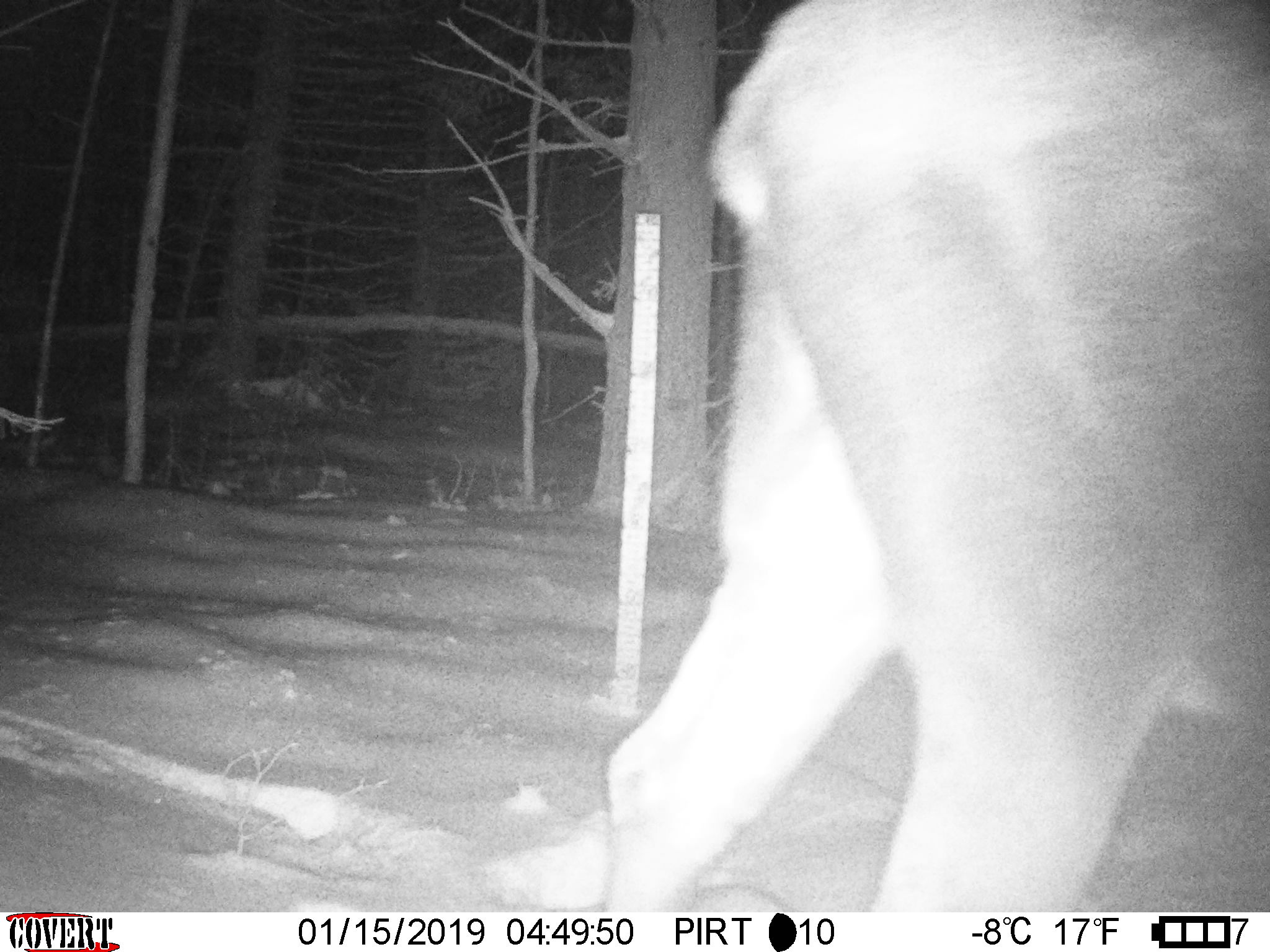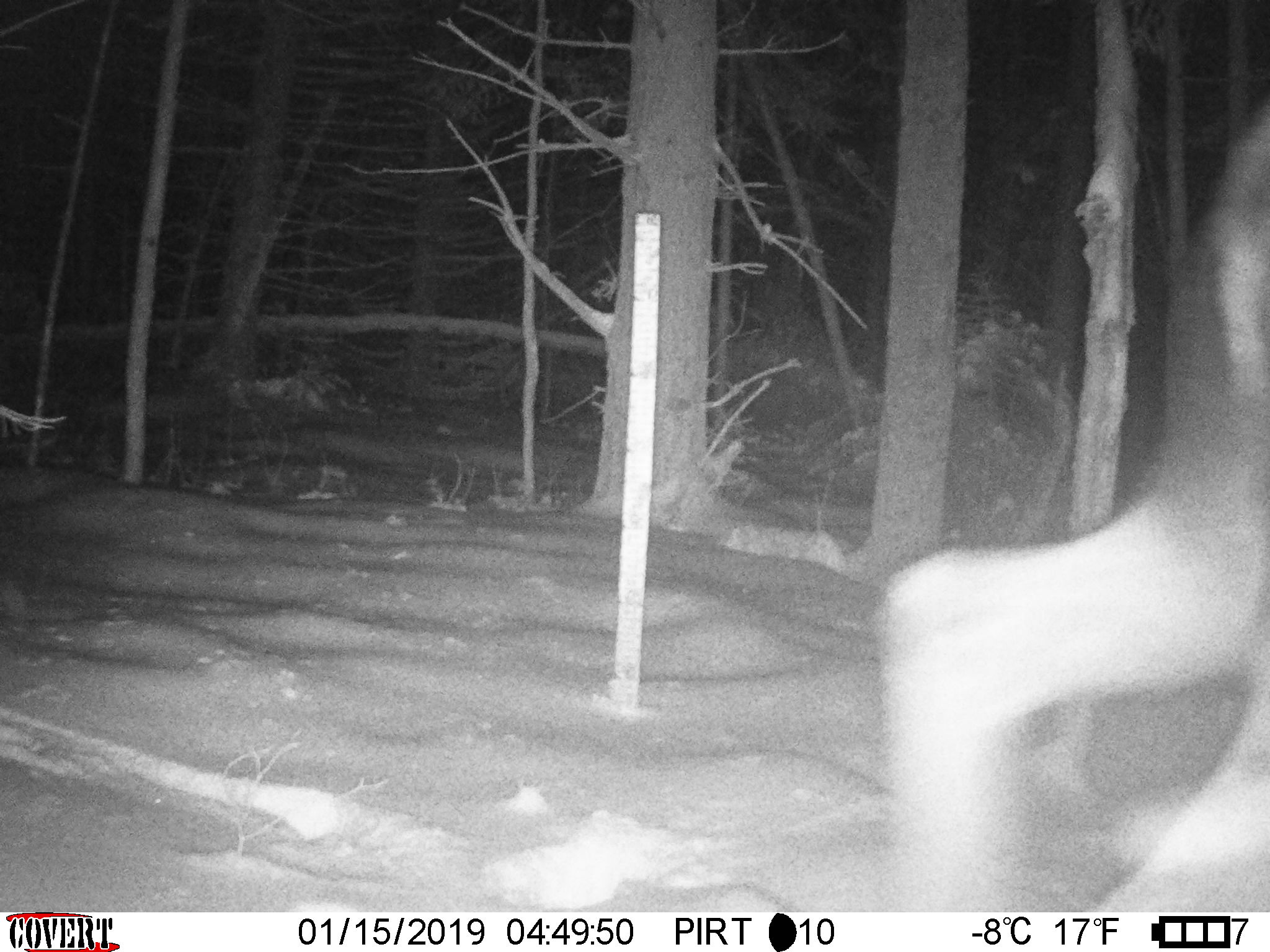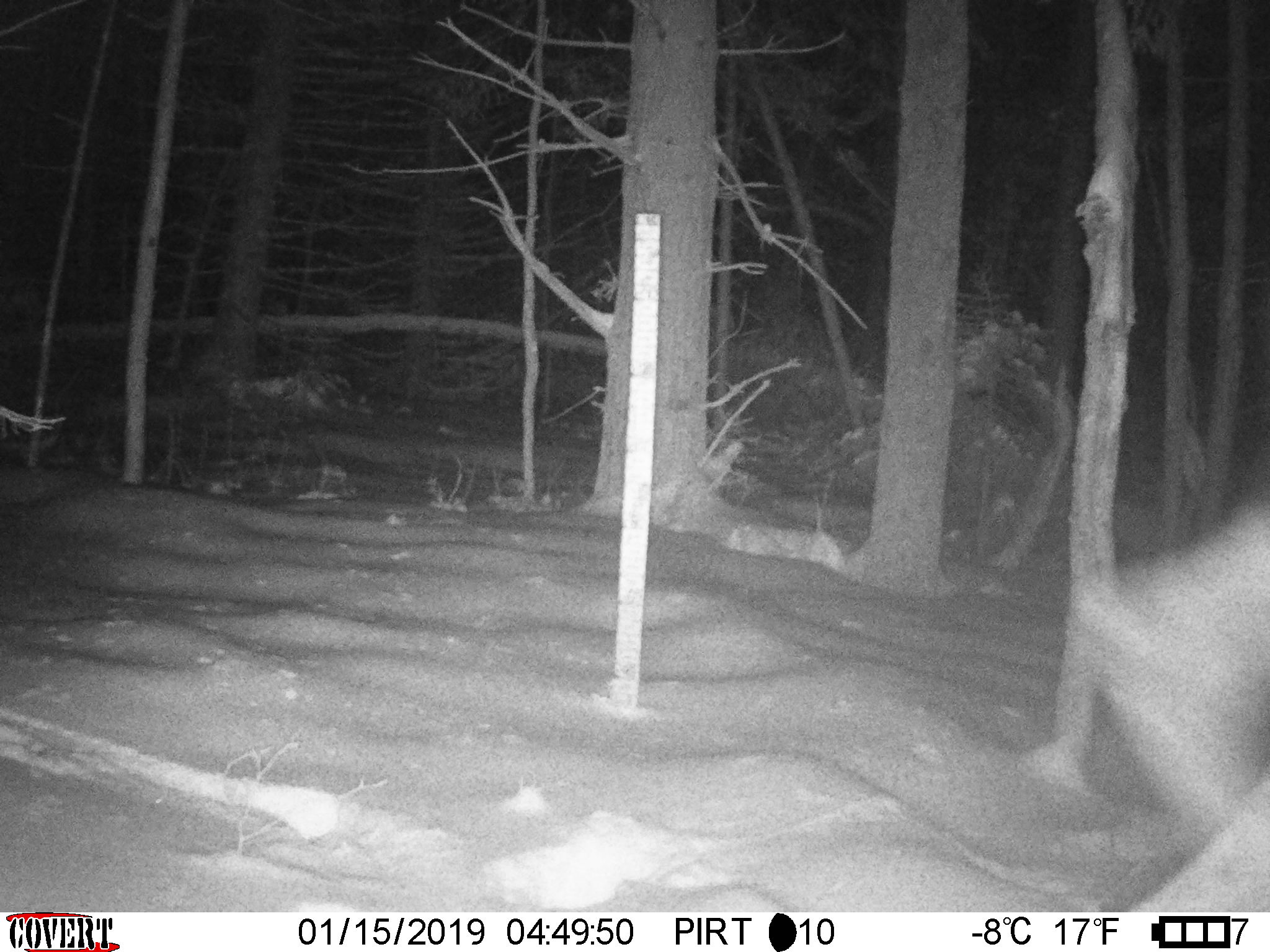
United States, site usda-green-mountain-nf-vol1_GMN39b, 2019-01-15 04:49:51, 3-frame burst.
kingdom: Animalia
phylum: Chordata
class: Mammalia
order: Artiodactyla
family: Cervidae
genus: Alces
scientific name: Alces alces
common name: moose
Moose (Alces alces).